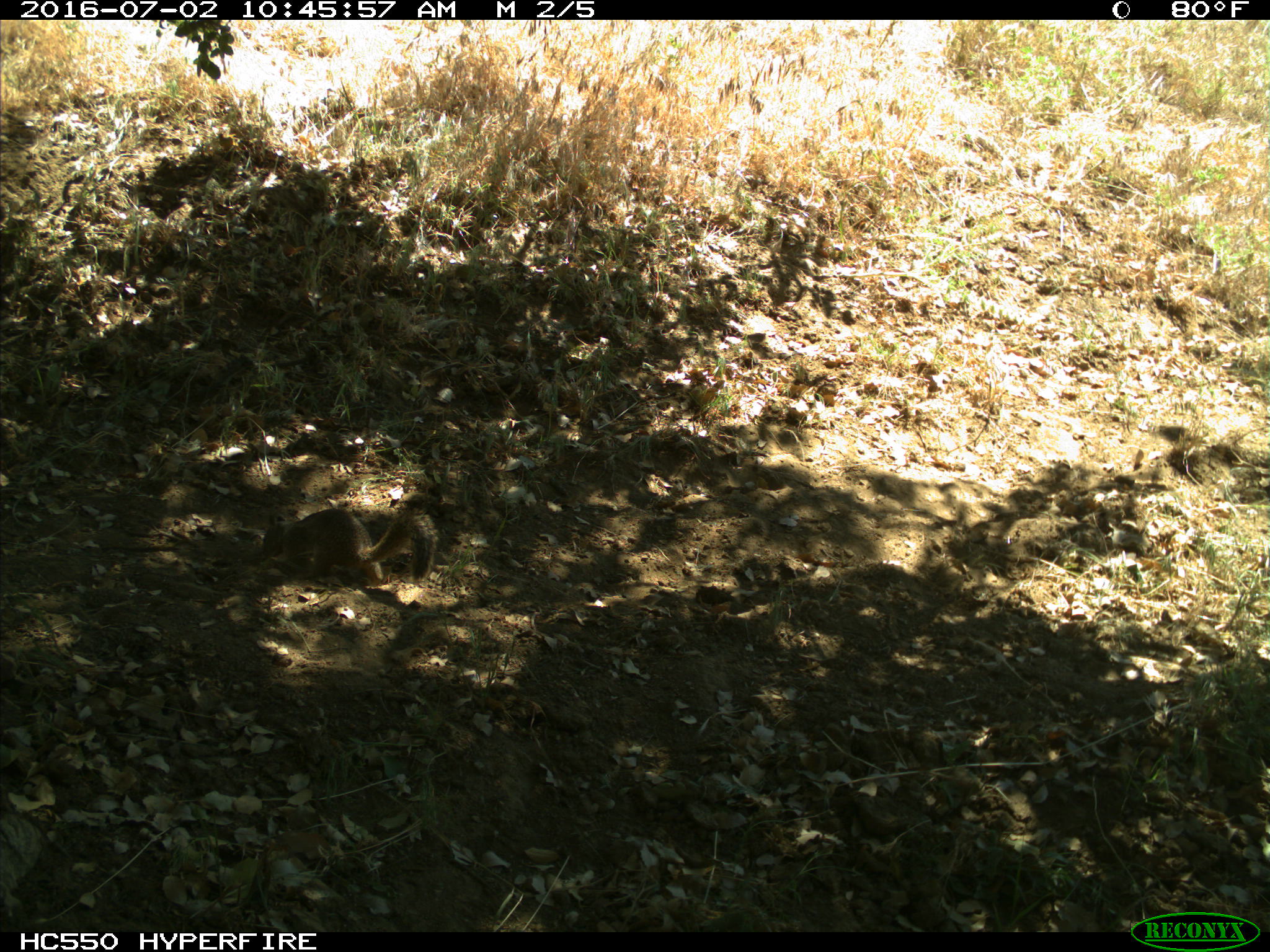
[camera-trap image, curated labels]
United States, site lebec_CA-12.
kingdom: Animalia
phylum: Chordata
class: Mammalia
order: Rodentia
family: Sciuridae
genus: Otospermophilus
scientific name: Otospermophilus beecheyi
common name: california ground squirrel